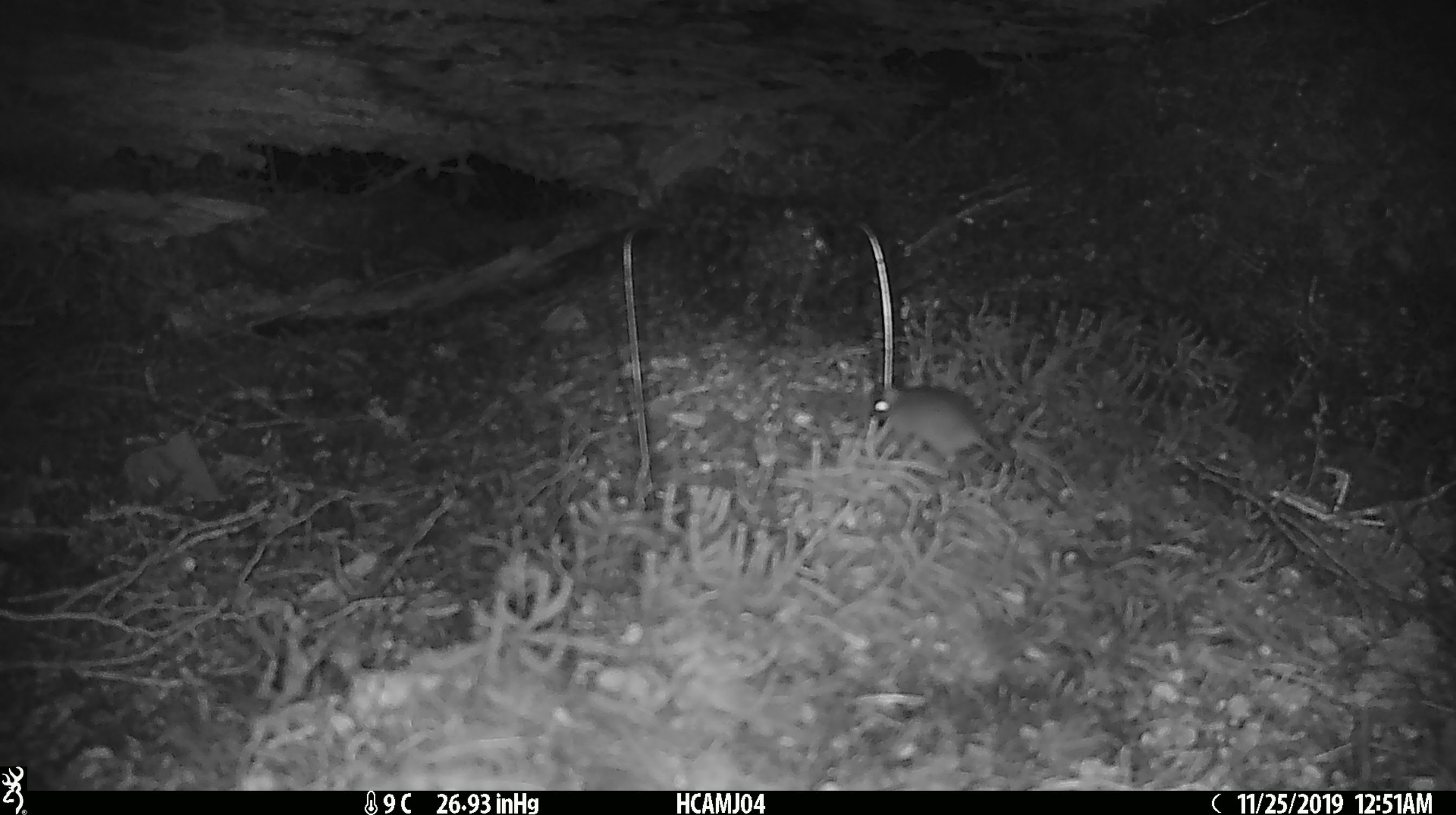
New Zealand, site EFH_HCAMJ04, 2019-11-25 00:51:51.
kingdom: Animalia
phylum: Chordata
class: Mammalia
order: Rodentia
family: Muridae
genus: Mus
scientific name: Mus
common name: mouse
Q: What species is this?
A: Mouse (Mus).